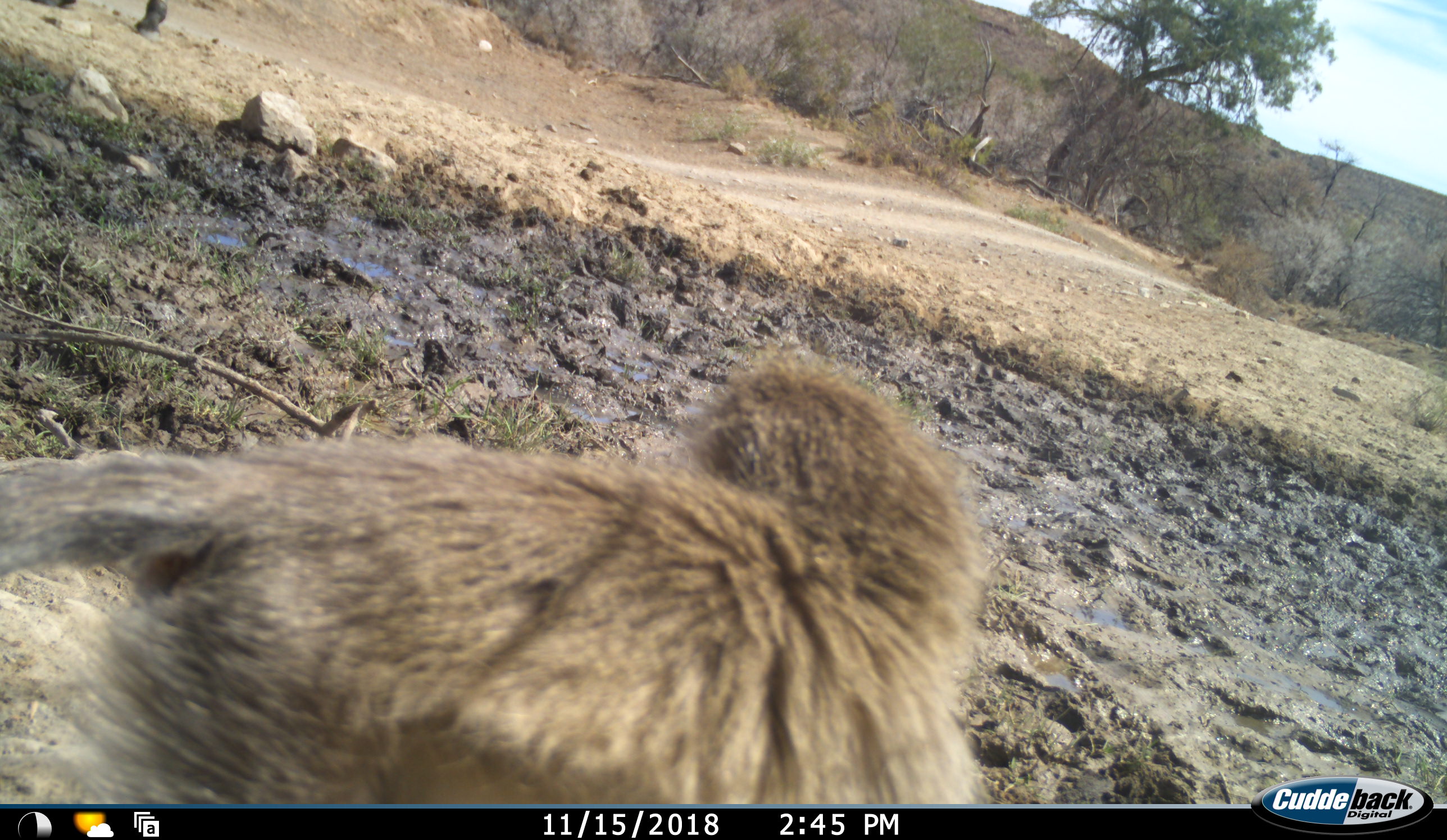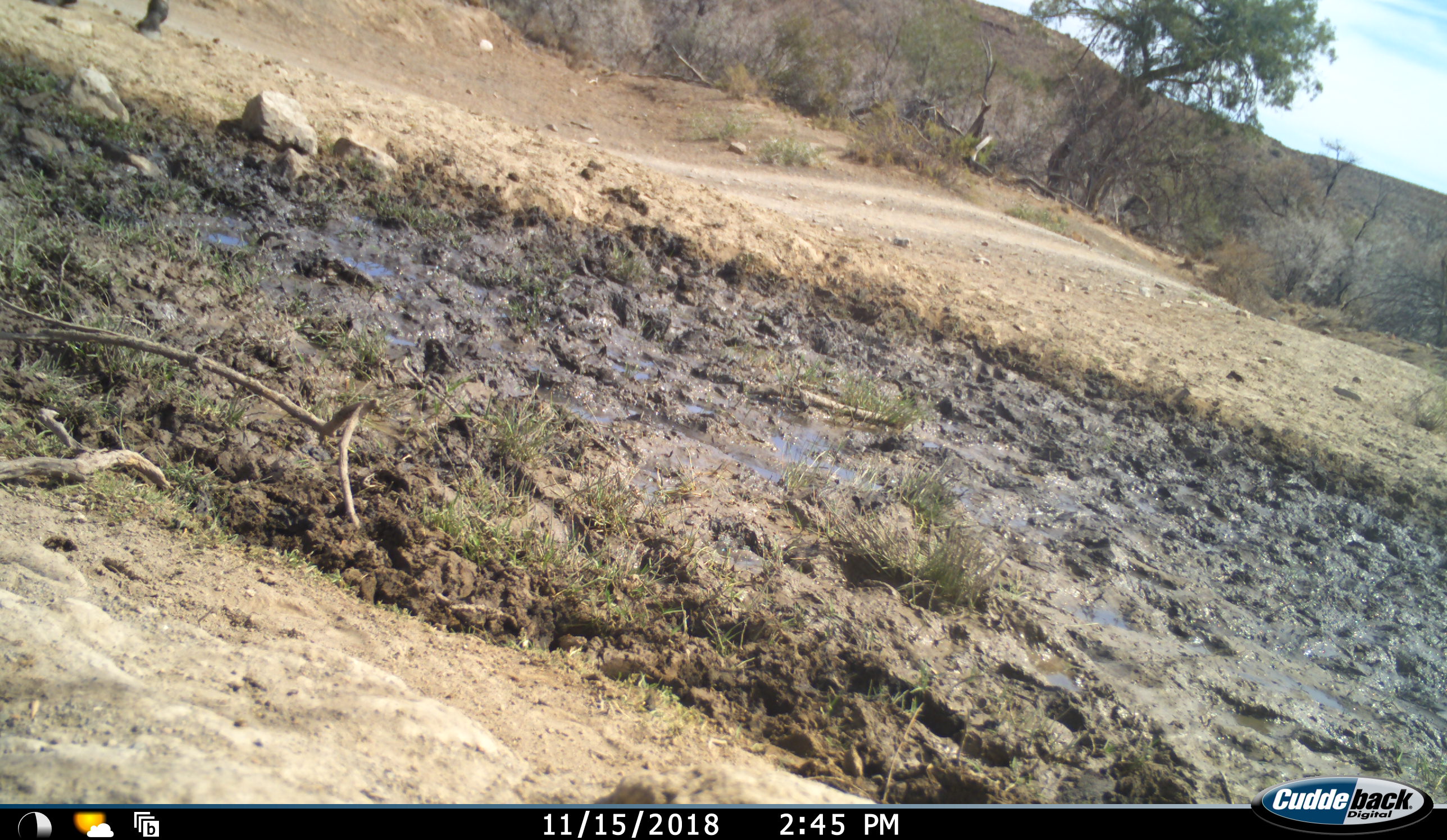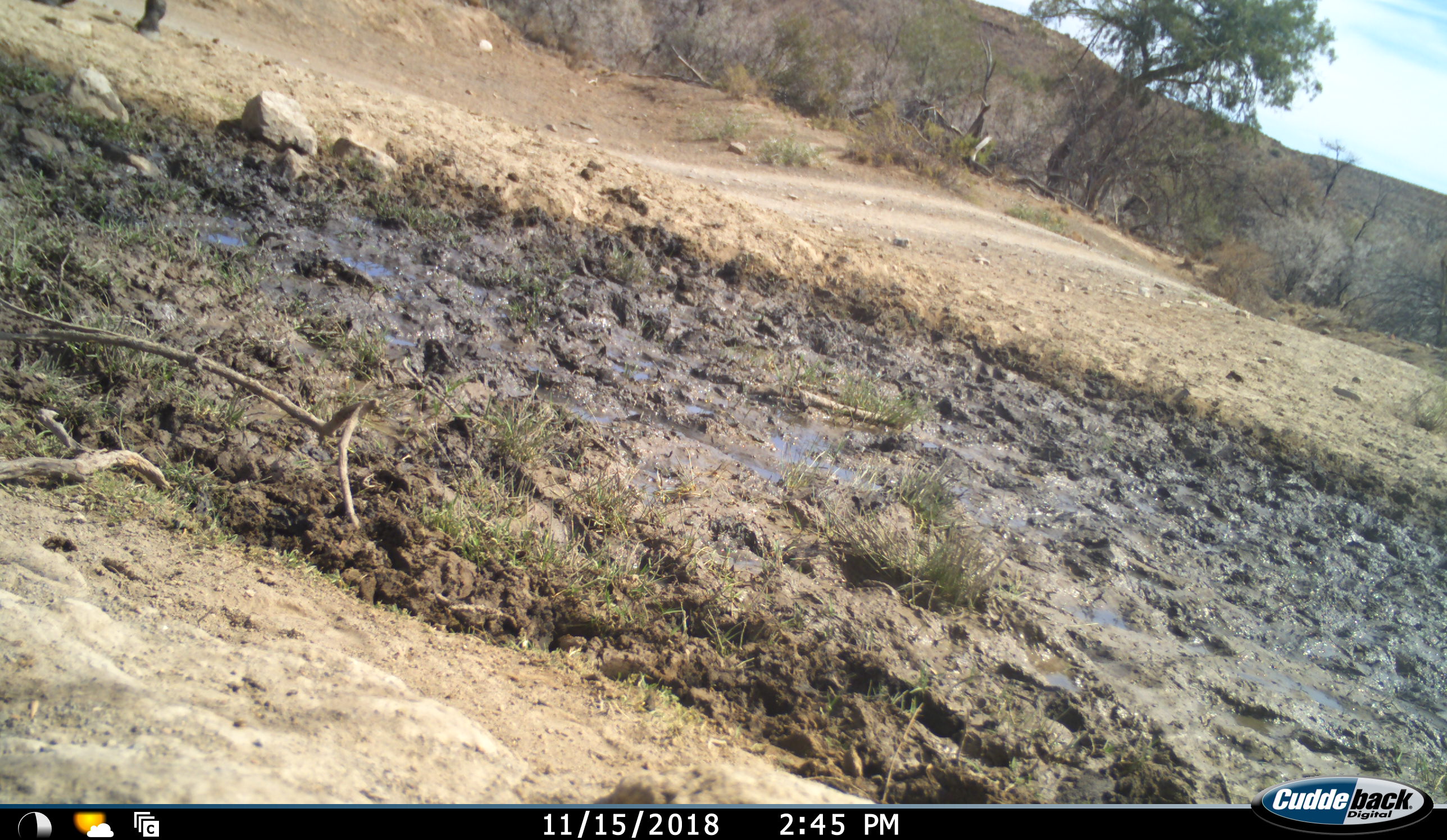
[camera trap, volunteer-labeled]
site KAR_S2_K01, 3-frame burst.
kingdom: Animalia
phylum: Chordata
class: Mammalia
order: Primates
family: Cercopithecidae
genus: Chlorocebus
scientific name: Chlorocebus pygerythrus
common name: vervet monkey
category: monkeyvervet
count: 1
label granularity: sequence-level